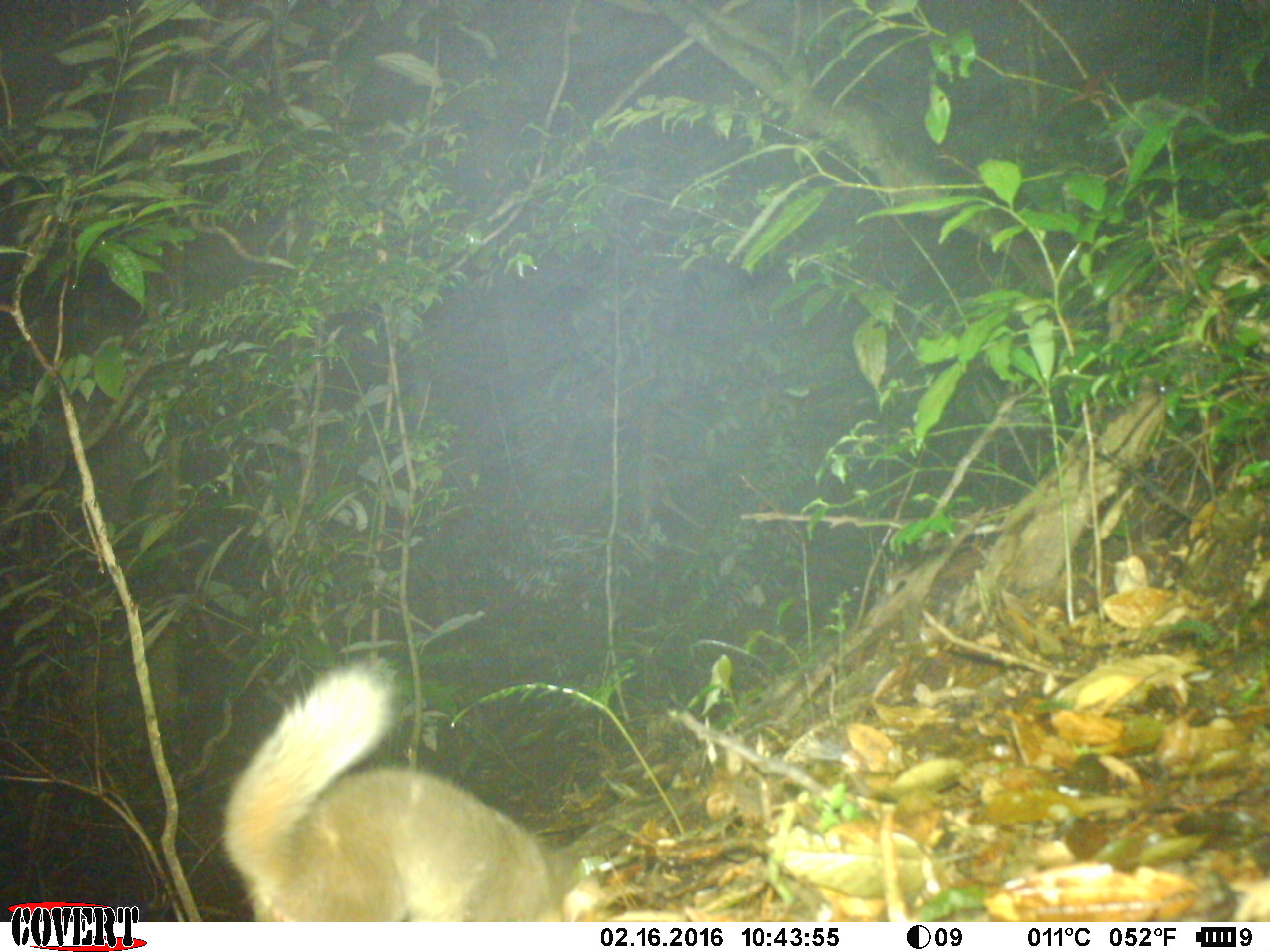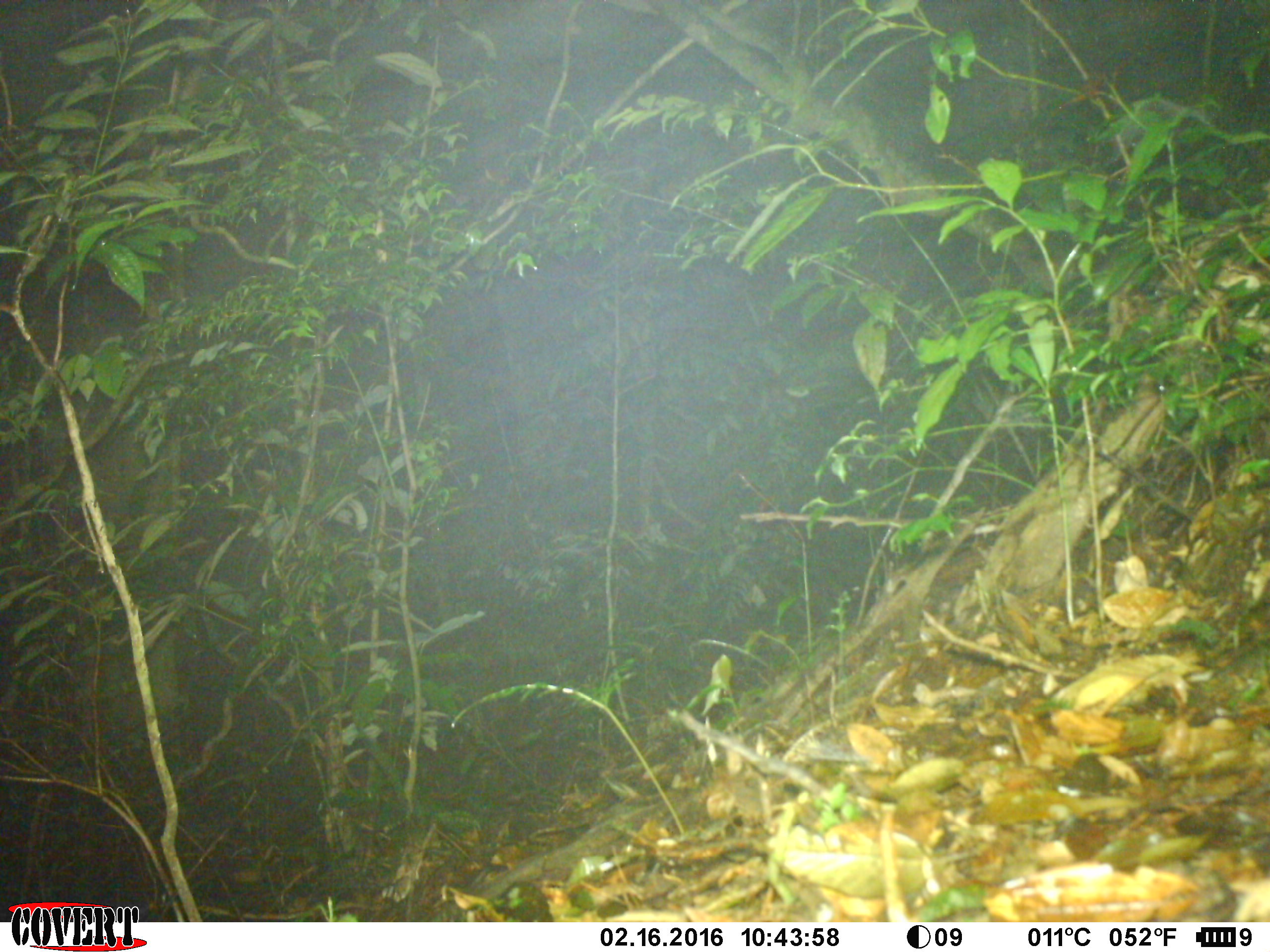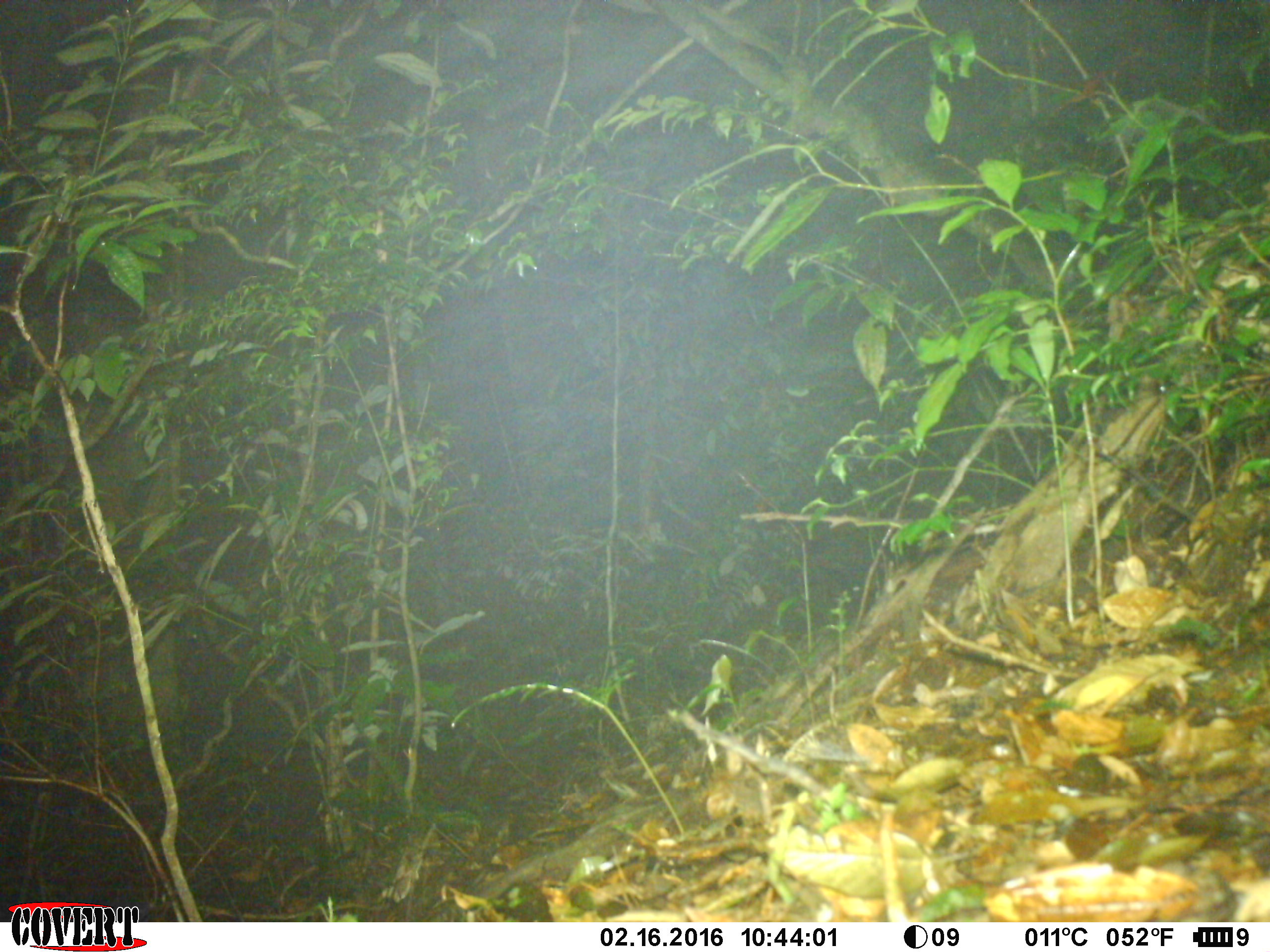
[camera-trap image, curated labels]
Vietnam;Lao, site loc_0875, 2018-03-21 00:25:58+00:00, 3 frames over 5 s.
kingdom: Animalia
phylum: Chordata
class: Mammalia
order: Carnivora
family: Mustelidae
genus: Melogale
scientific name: Melogale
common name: ferret badger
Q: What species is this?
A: Ferret badger (Melogale).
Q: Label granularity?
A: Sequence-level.